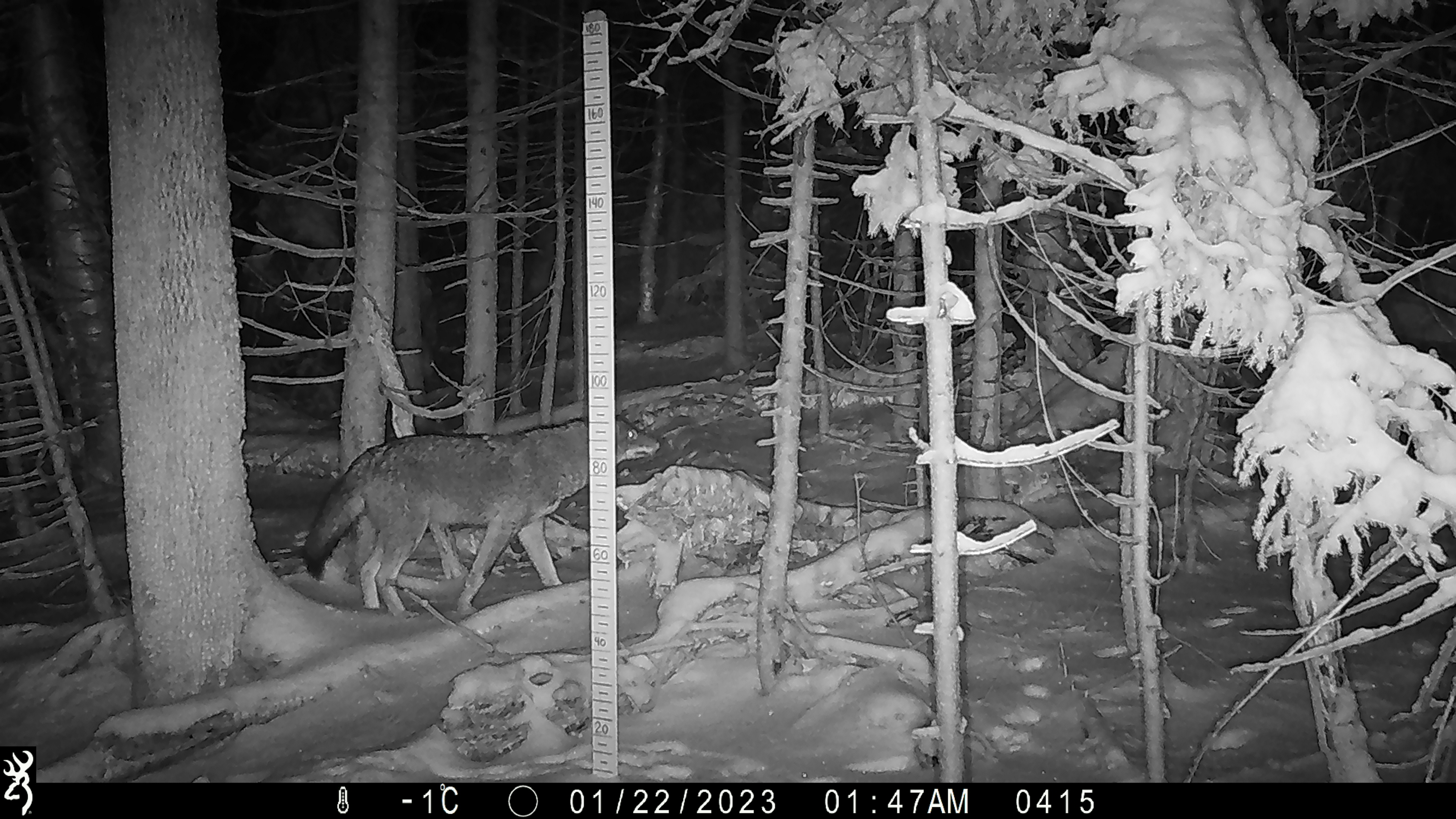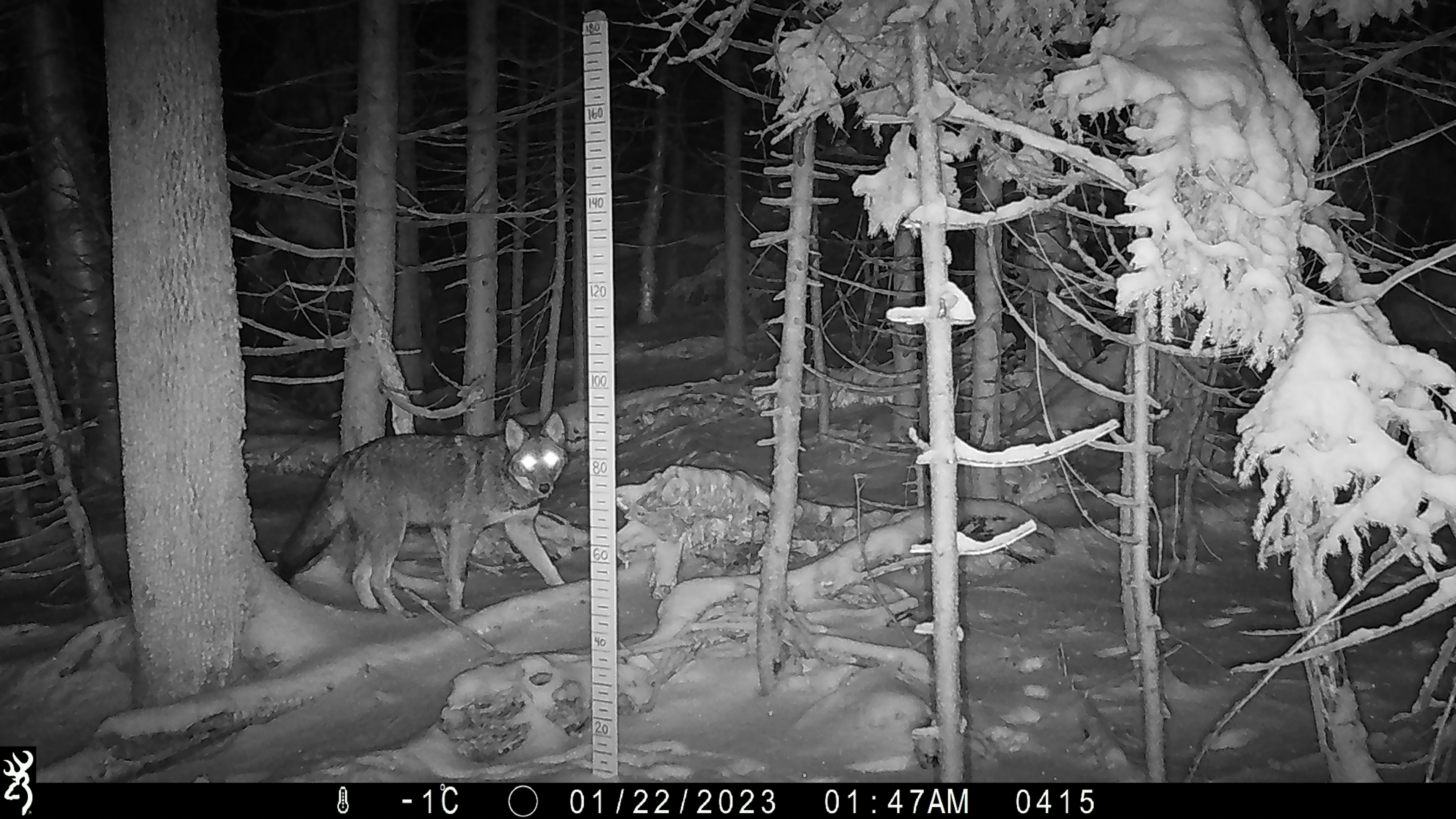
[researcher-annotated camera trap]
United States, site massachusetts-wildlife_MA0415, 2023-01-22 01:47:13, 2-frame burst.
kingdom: Animalia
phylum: Chordata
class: Mammalia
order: Carnivora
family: Canidae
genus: Canis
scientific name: Canis latrans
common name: coyote